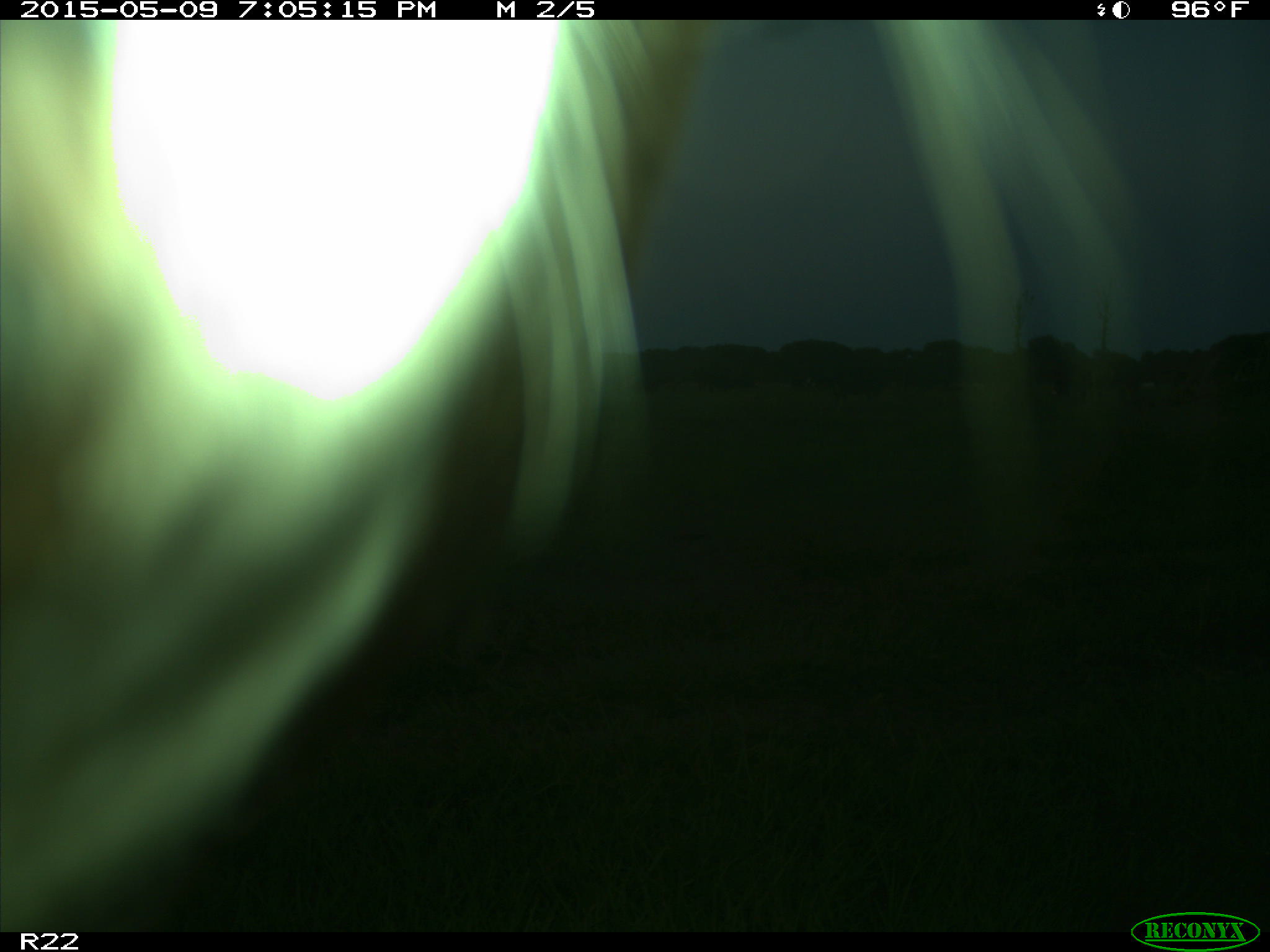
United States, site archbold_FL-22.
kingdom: Animalia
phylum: Chordata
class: Mammalia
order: Artiodactyla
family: Bovidae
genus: Bos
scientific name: Bos taurus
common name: domestic cow